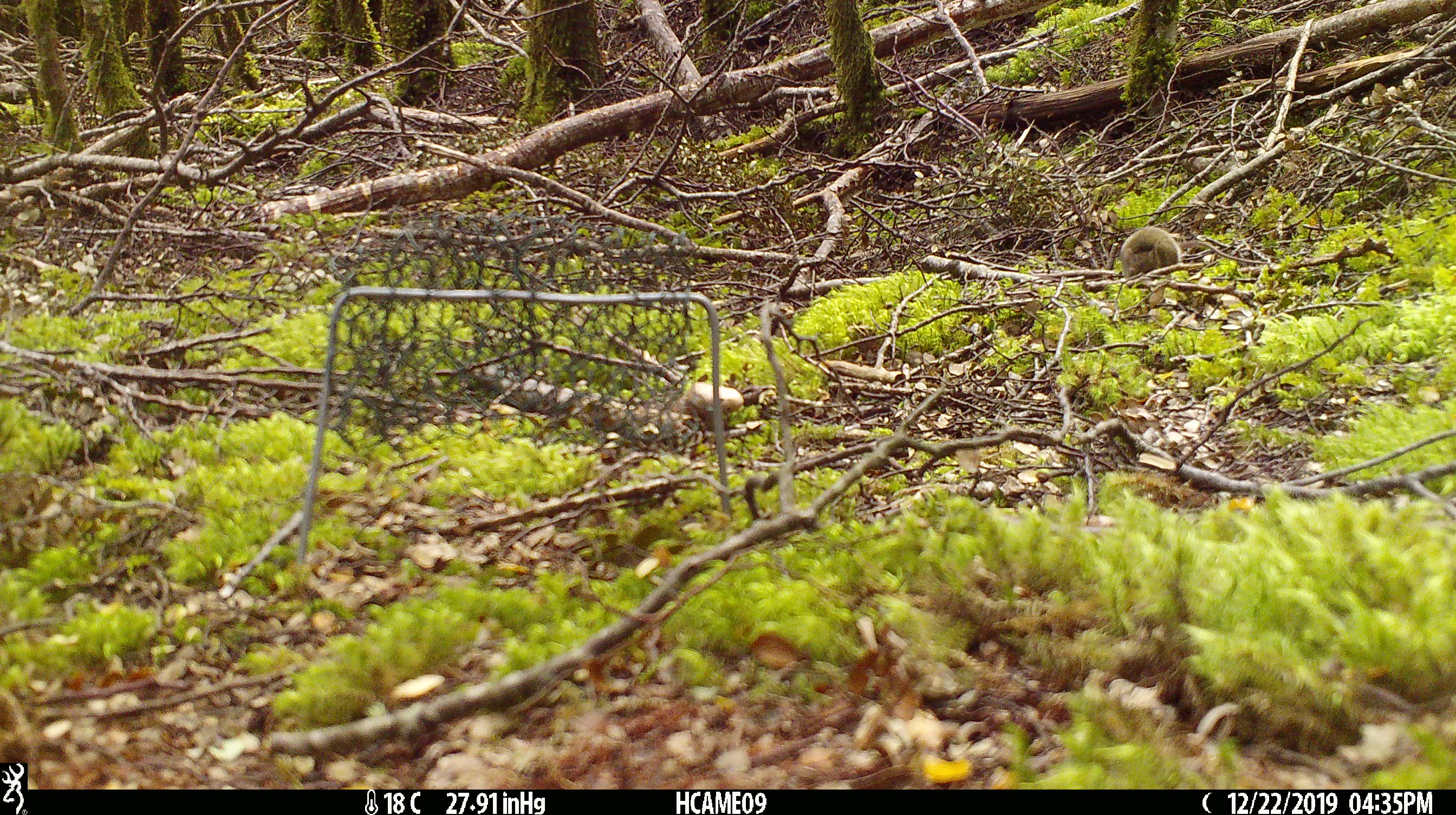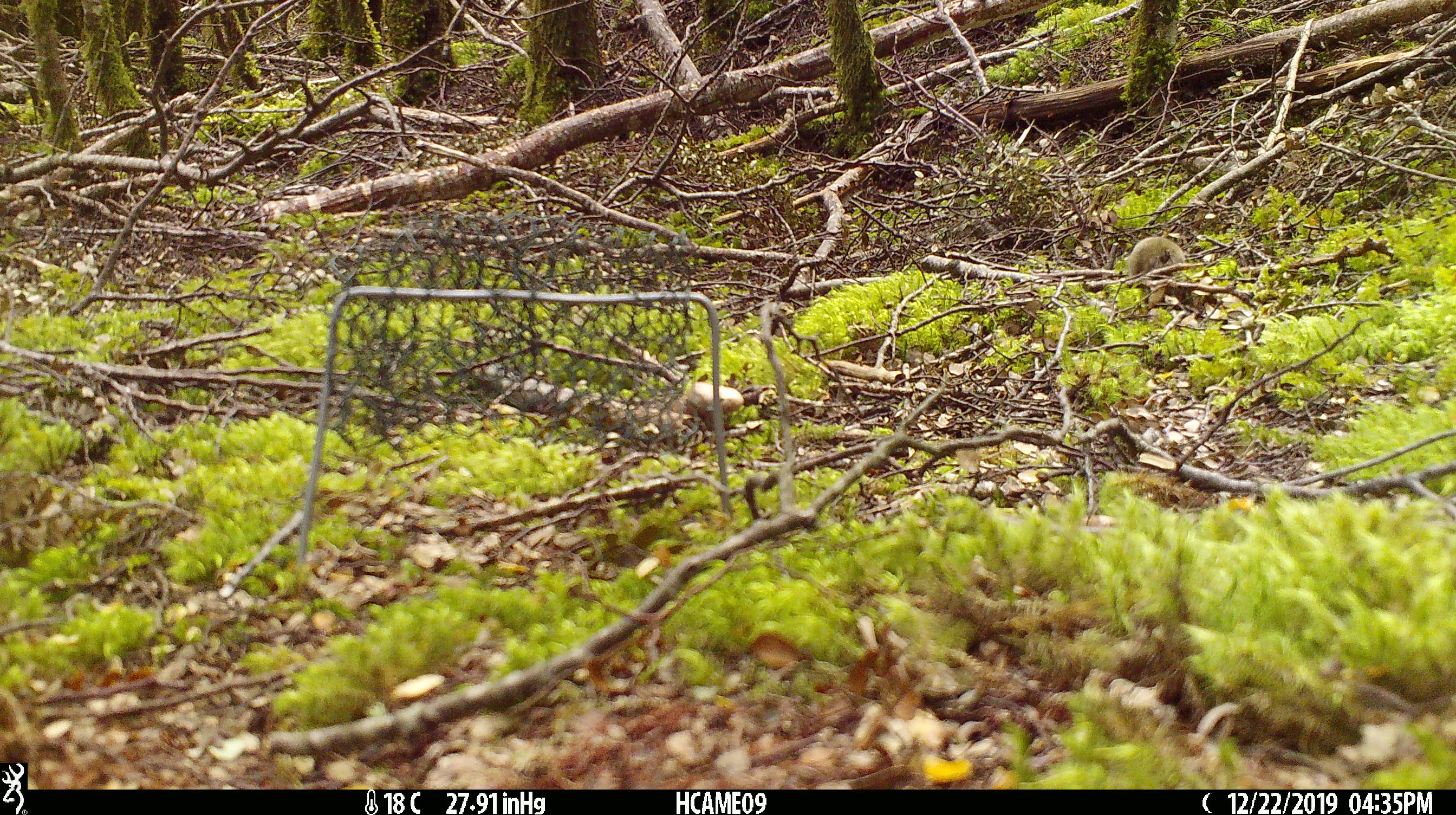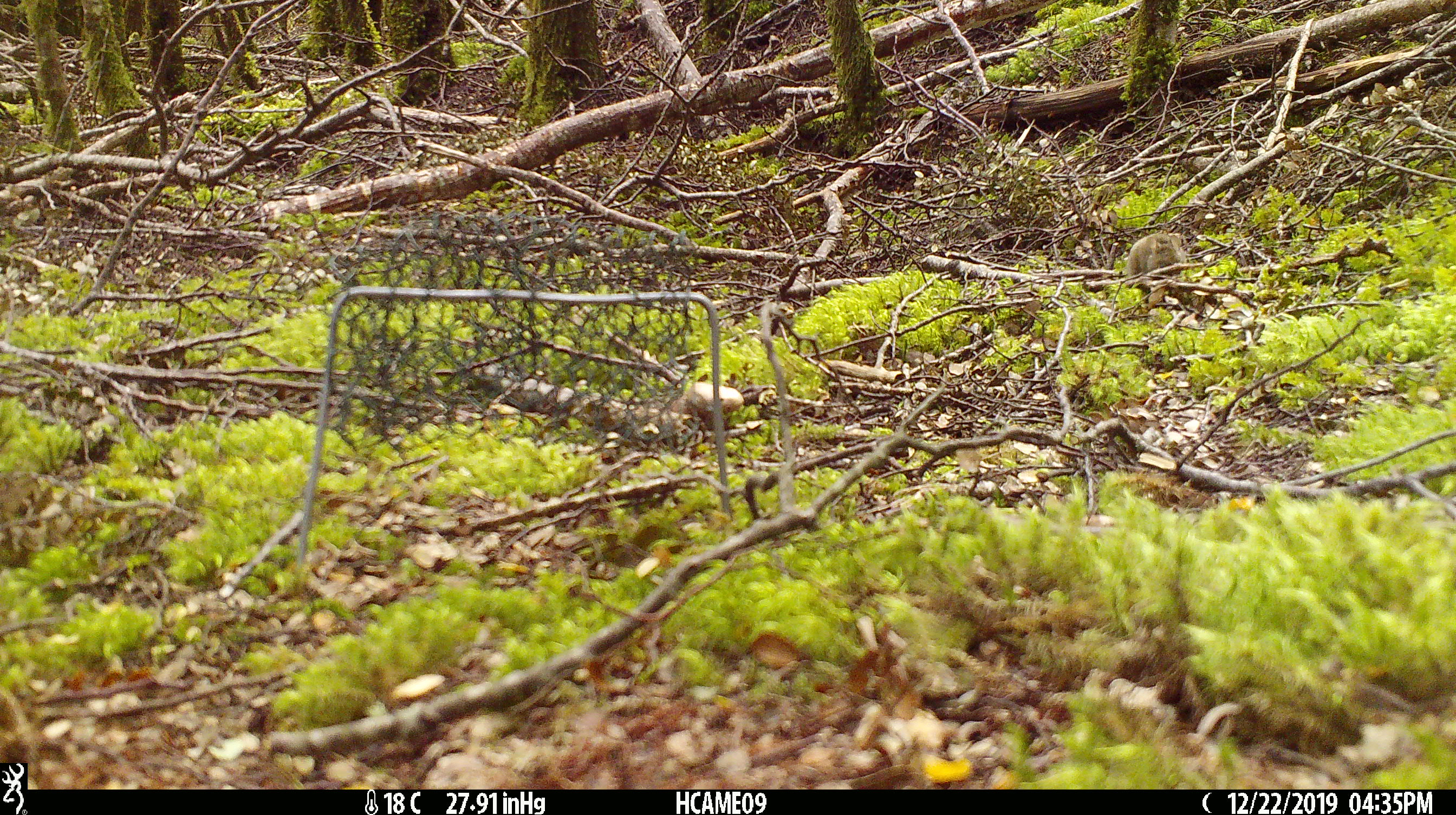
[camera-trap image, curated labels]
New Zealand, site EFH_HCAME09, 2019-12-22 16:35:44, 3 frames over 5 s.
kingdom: Animalia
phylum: Chordata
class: Mammalia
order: Rodentia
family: Muridae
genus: Mus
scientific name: Mus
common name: mouse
Mouse (Mus).